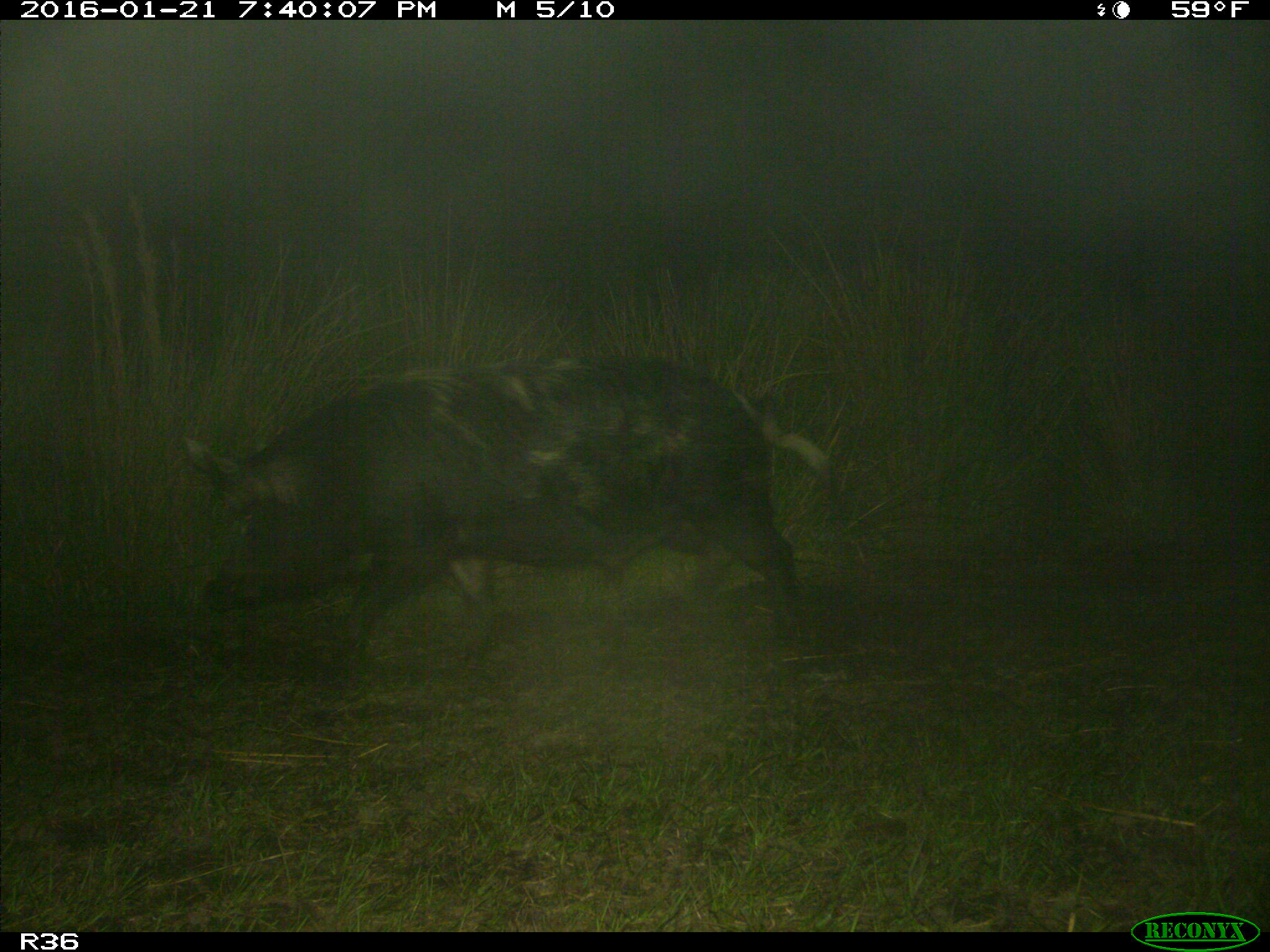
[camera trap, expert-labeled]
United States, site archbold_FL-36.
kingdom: Animalia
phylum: Chordata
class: Mammalia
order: Artiodactyla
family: Suidae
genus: Sus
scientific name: Sus scrofa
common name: wild boar